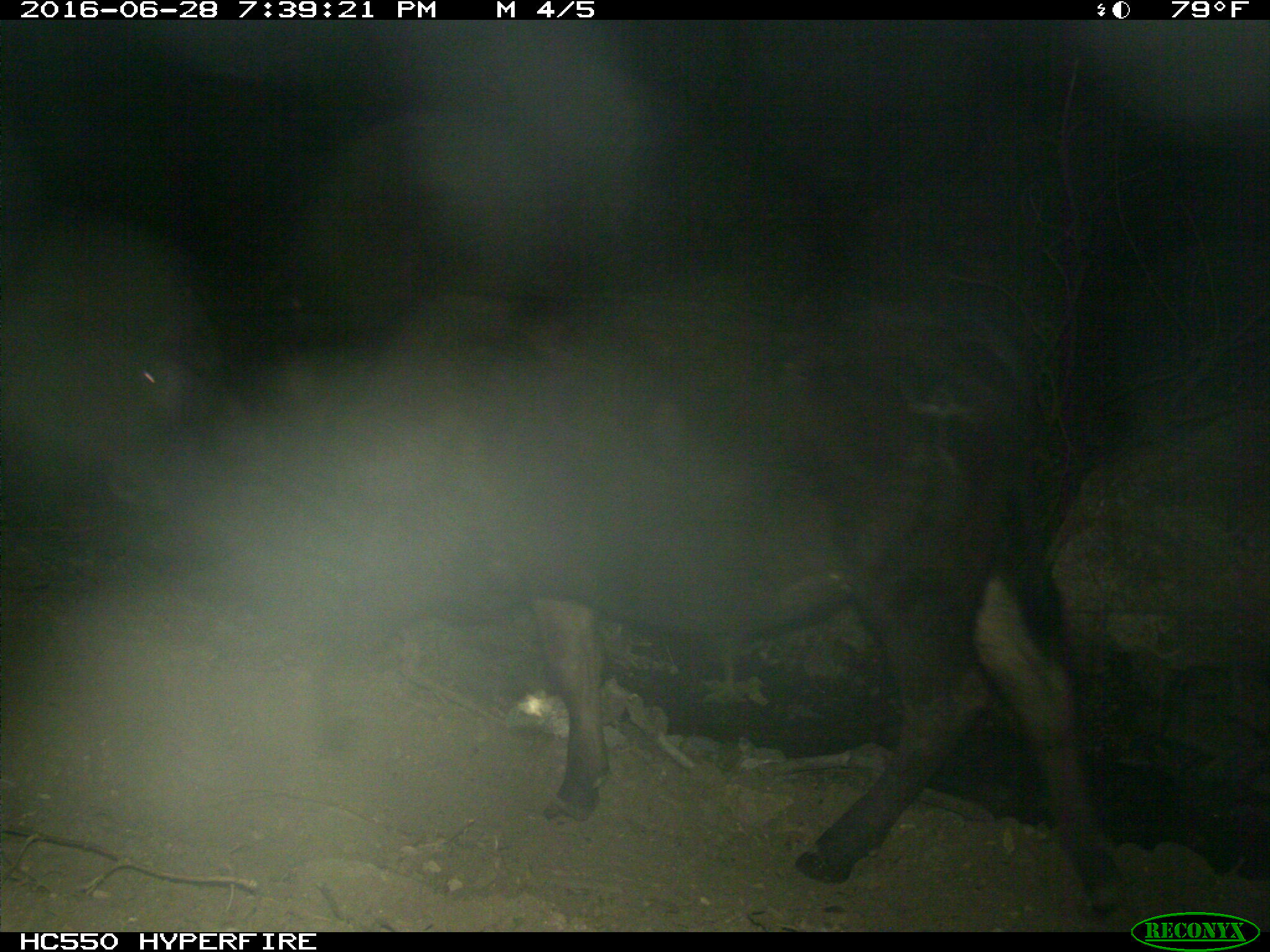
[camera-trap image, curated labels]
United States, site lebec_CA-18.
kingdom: Animalia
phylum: Chordata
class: Mammalia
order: Artiodactyla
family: Bovidae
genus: Bos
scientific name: Bos taurus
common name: domestic cow